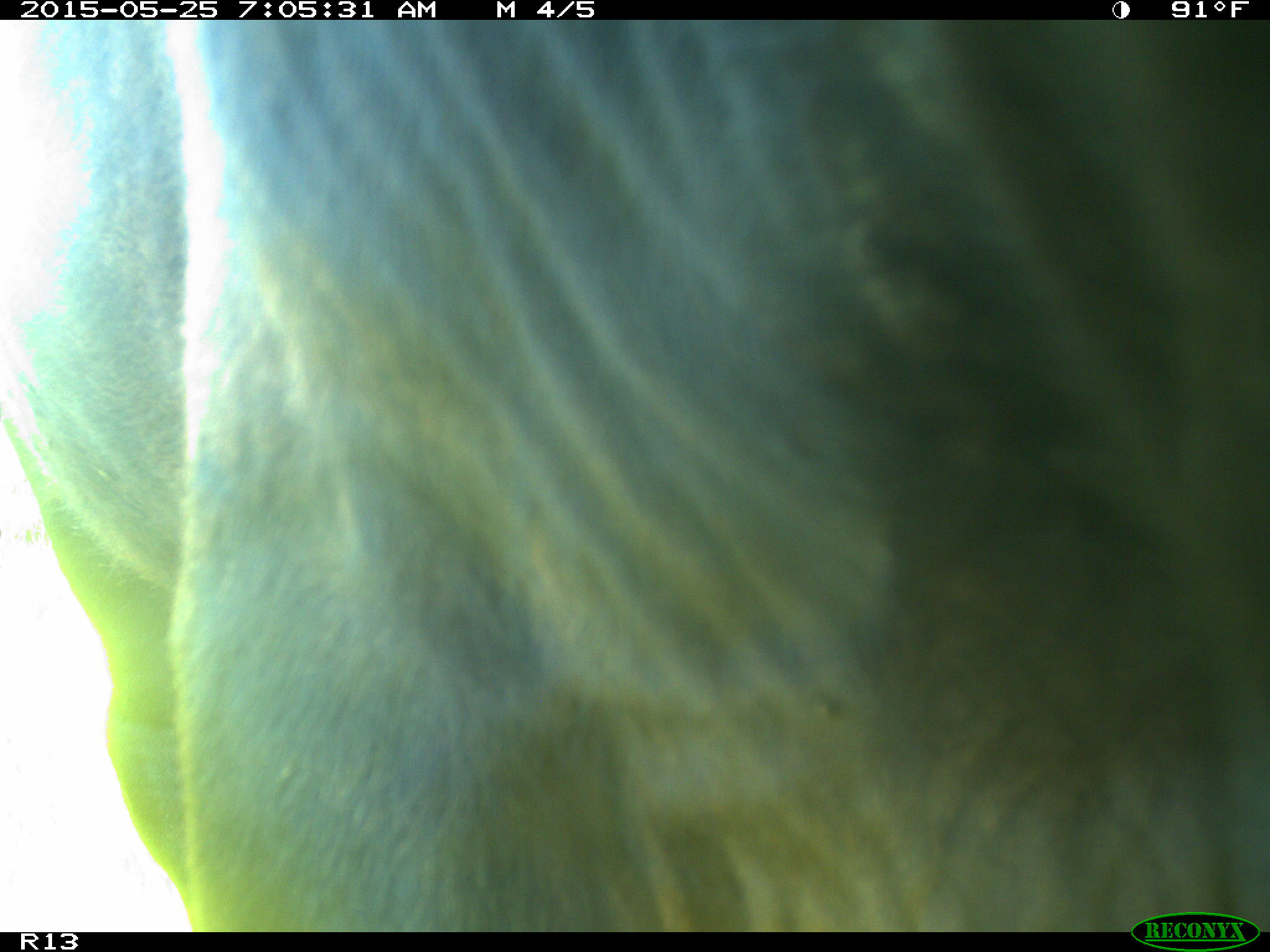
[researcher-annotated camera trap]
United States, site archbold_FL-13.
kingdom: Animalia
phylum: Chordata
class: Mammalia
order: Artiodactyla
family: Bovidae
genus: Bos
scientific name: Bos taurus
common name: domestic cow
Bos taurus (domestic cow).